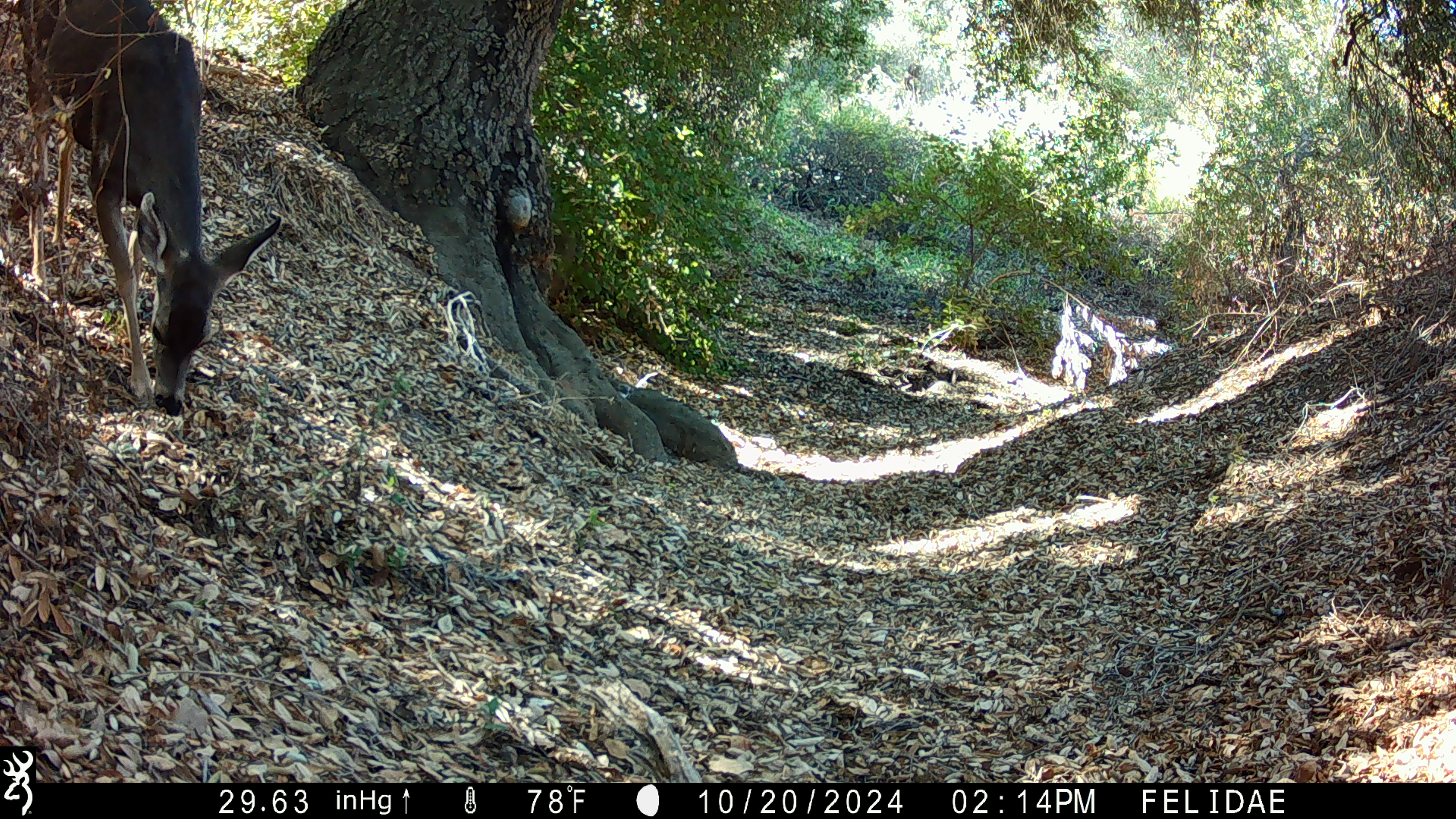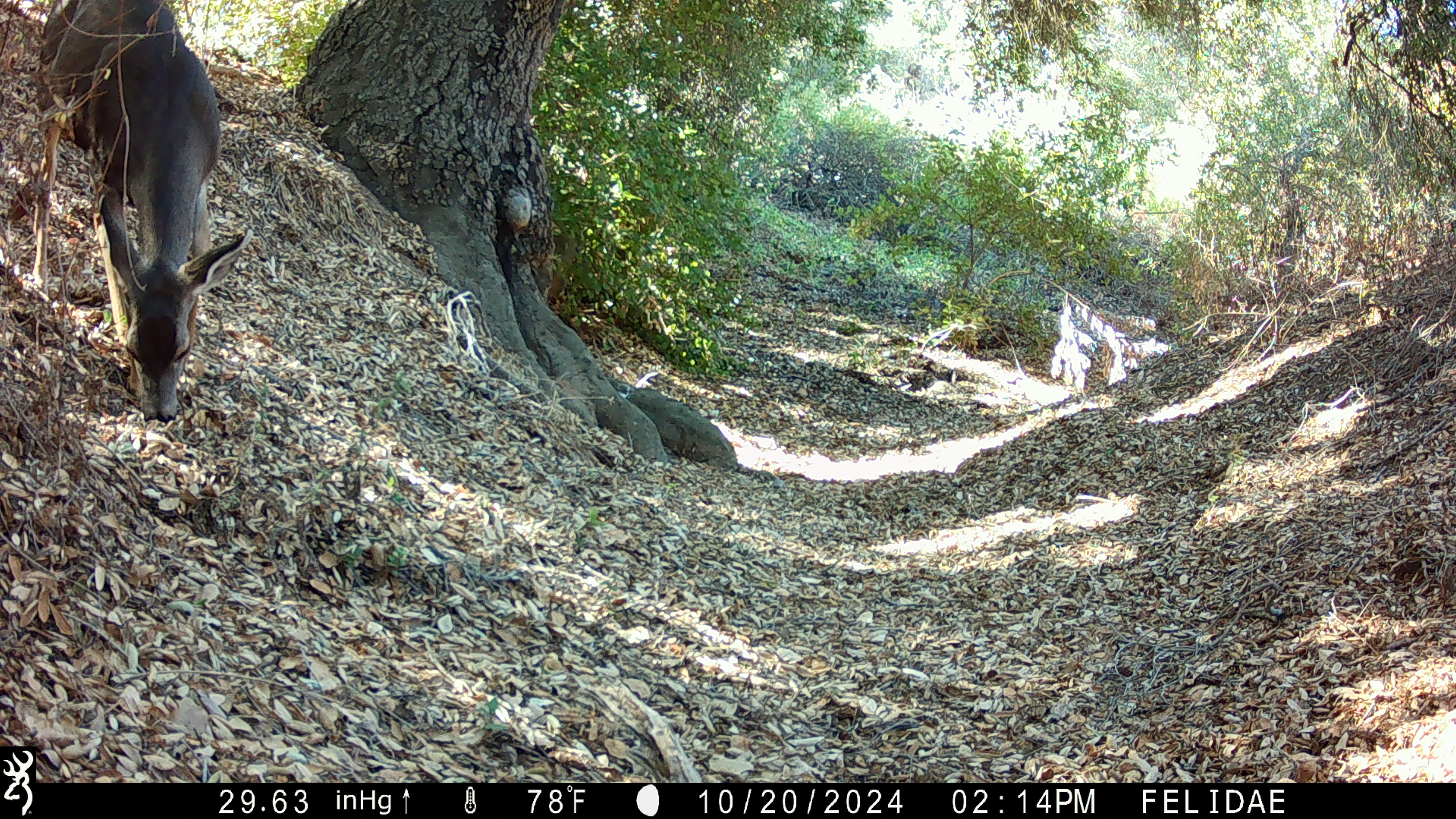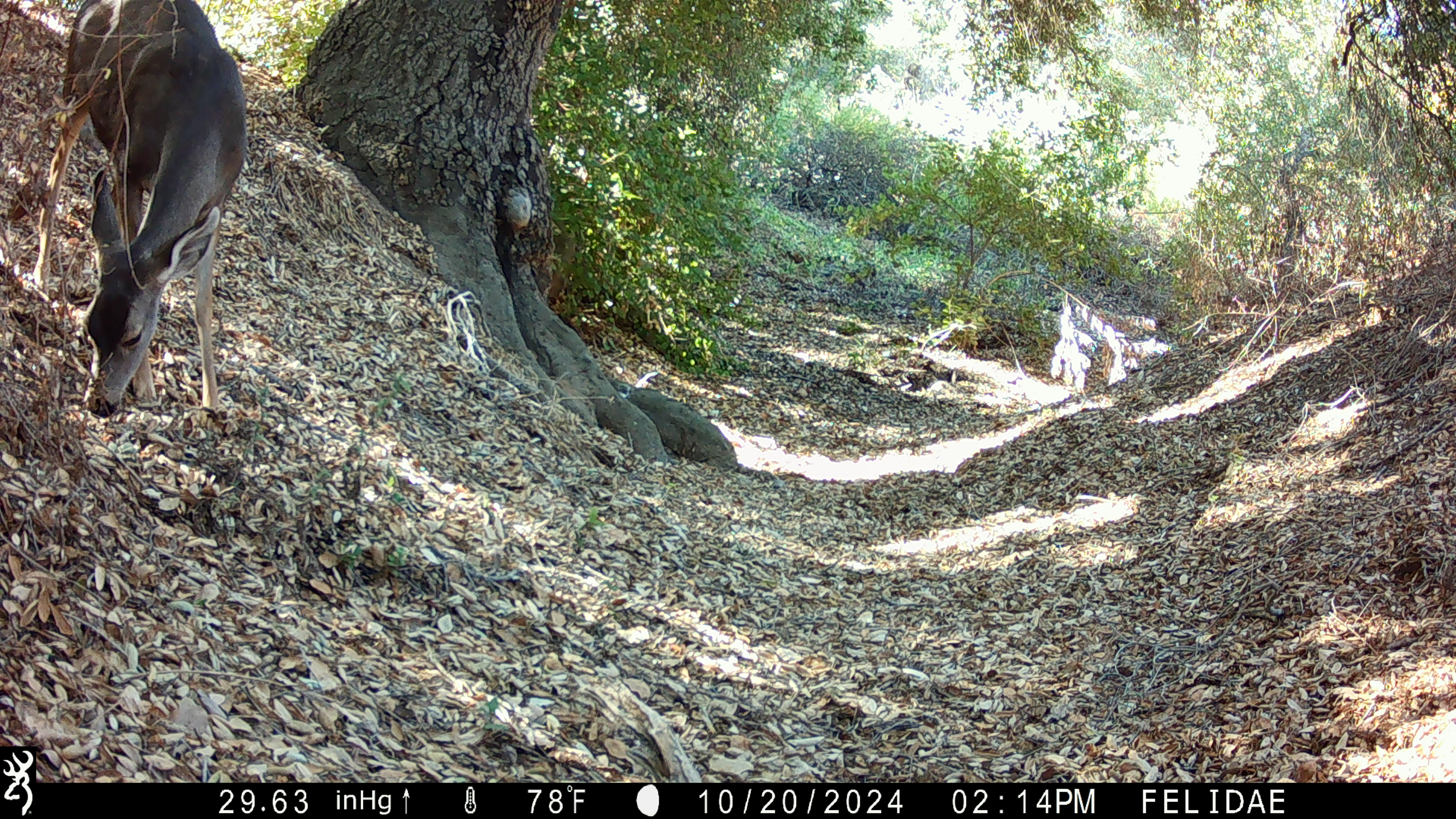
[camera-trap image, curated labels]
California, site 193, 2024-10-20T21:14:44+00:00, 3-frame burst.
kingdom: Animalia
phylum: Chordata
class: Mammalia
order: Artiodactyla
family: Cervidae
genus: Odocoileus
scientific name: Odocoileus hemionus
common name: mule deer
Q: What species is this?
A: Mule deer (Odocoileus hemionus).